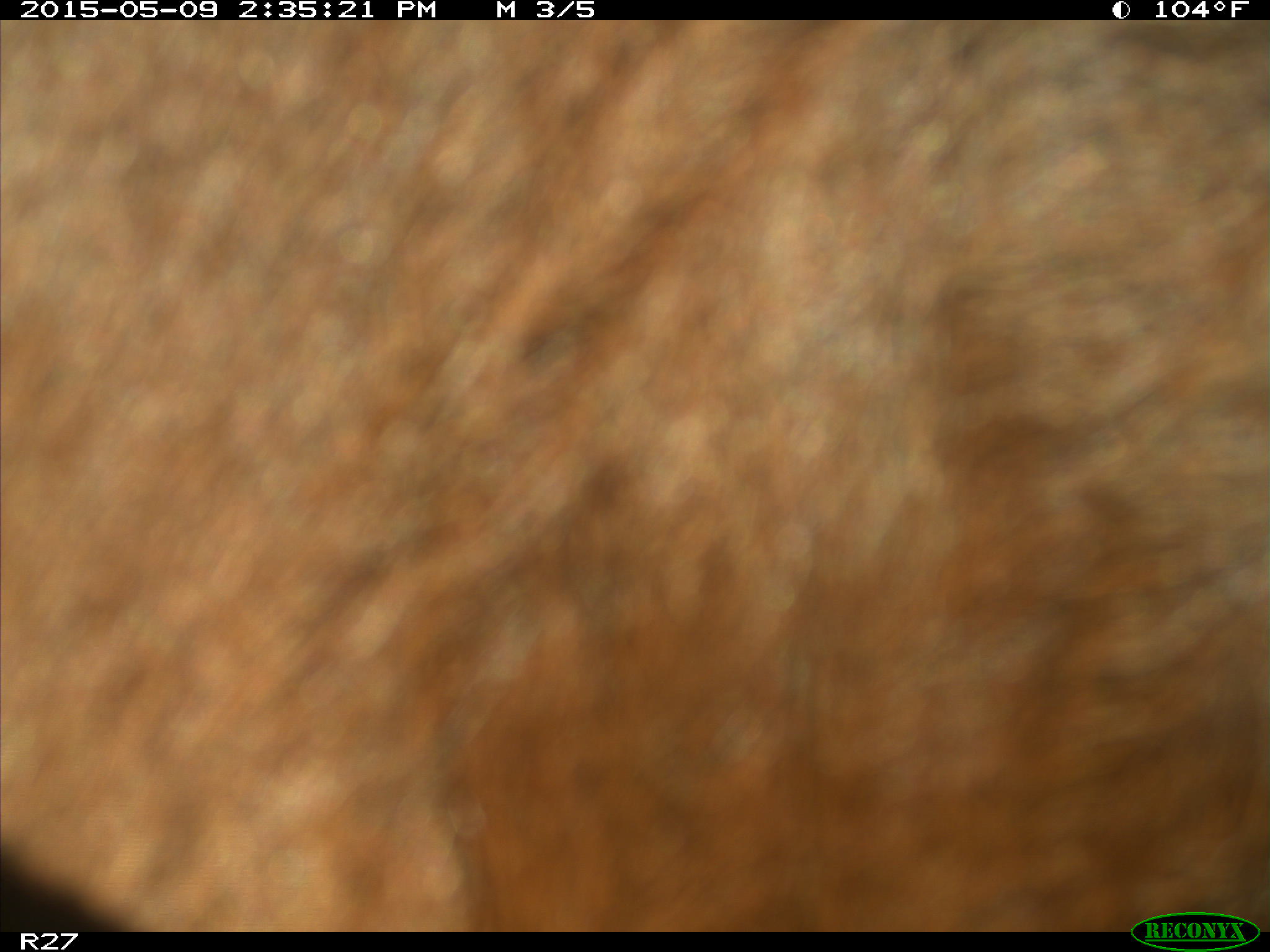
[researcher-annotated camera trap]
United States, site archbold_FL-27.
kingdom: Animalia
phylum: Chordata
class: Mammalia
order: Artiodactyla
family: Bovidae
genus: Bos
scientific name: Bos taurus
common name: domestic cow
Bos taurus (domestic cow).